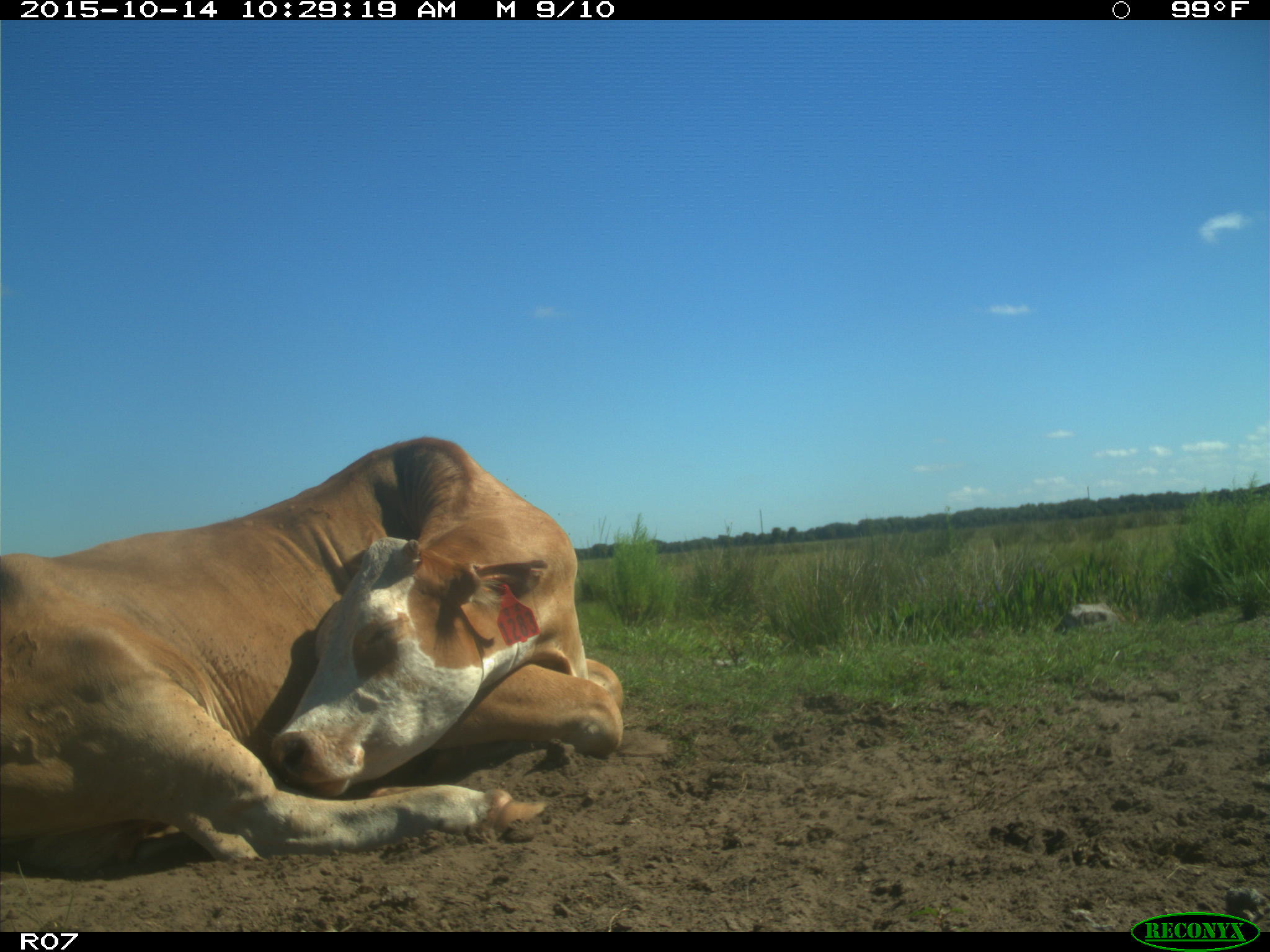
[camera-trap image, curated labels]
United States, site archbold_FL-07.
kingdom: Animalia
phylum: Chordata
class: Mammalia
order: Artiodactyla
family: Bovidae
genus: Bos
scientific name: Bos taurus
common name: domestic cow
Bos taurus (domestic cow).